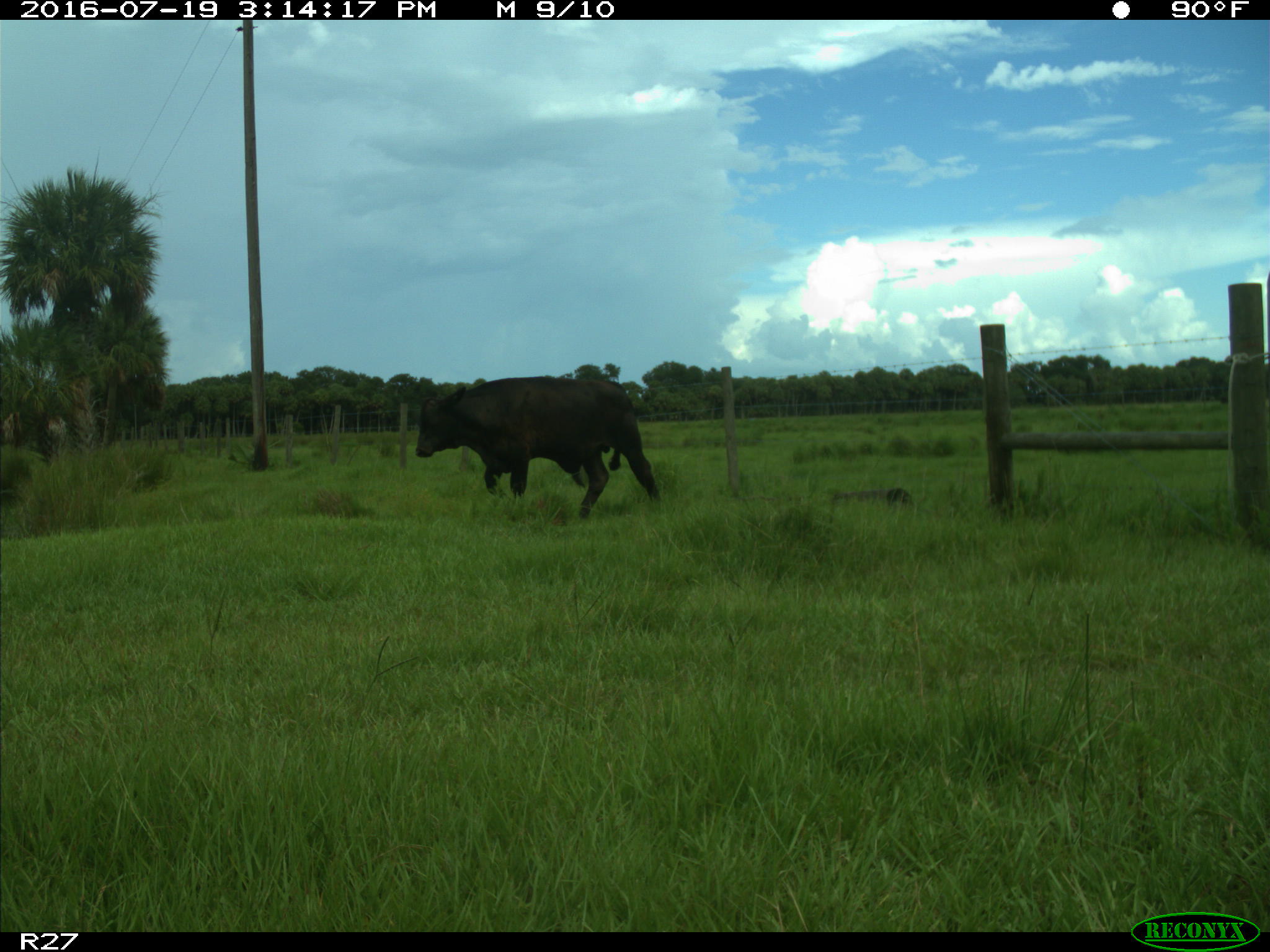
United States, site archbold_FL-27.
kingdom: Animalia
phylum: Chordata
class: Mammalia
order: Artiodactyla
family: Bovidae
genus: Bos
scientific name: Bos taurus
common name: domestic cow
Bos taurus (domestic cow).